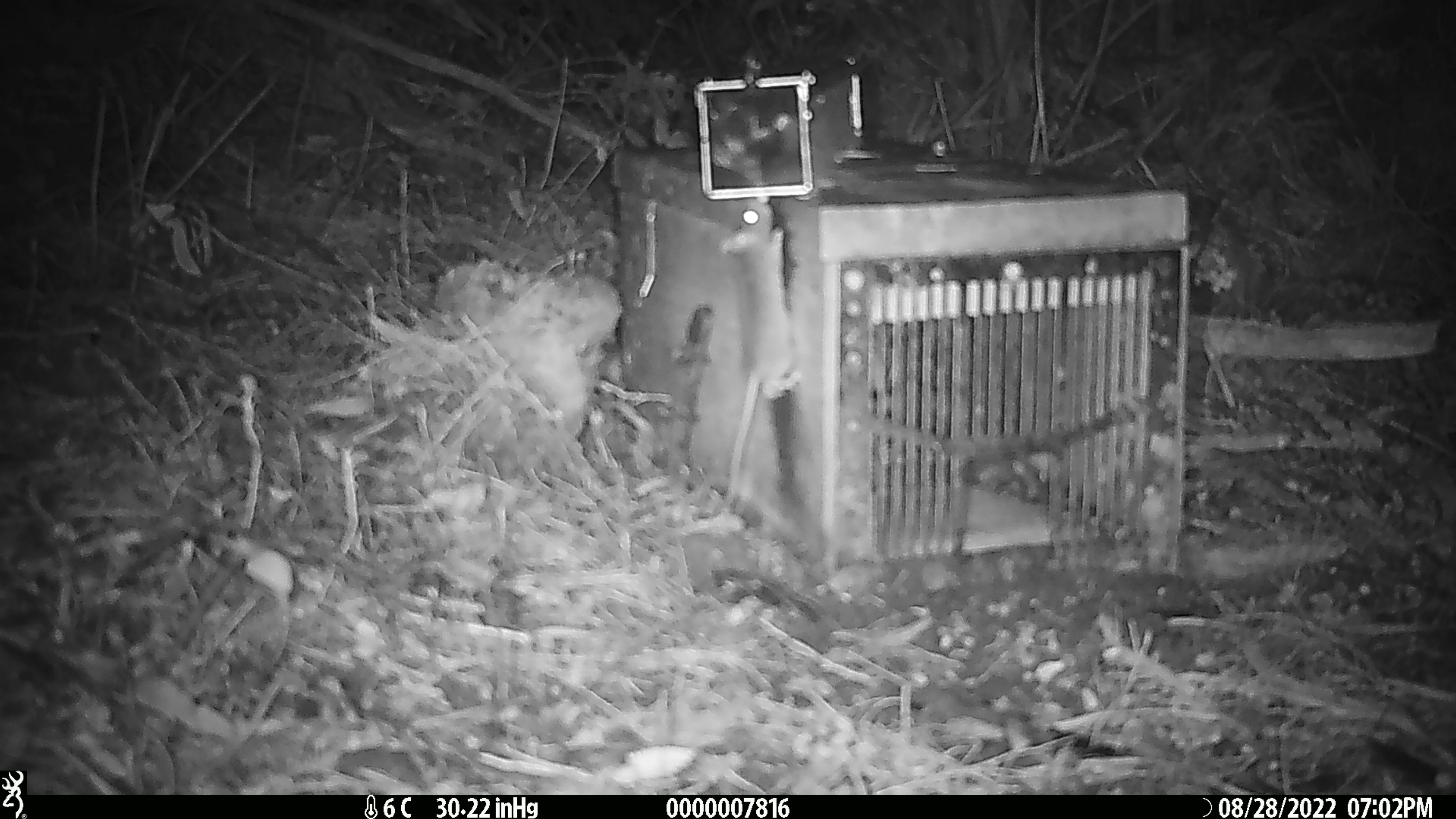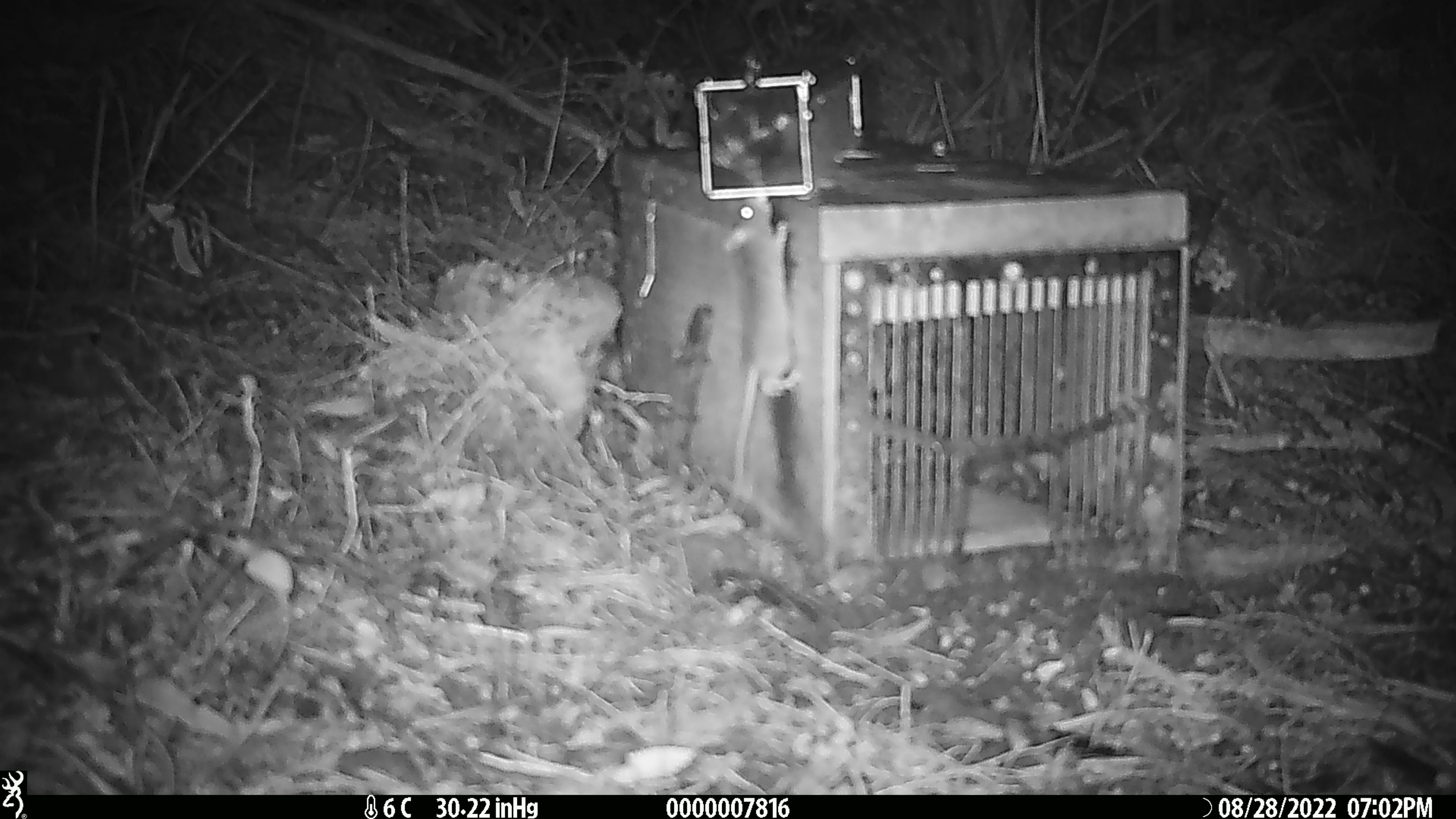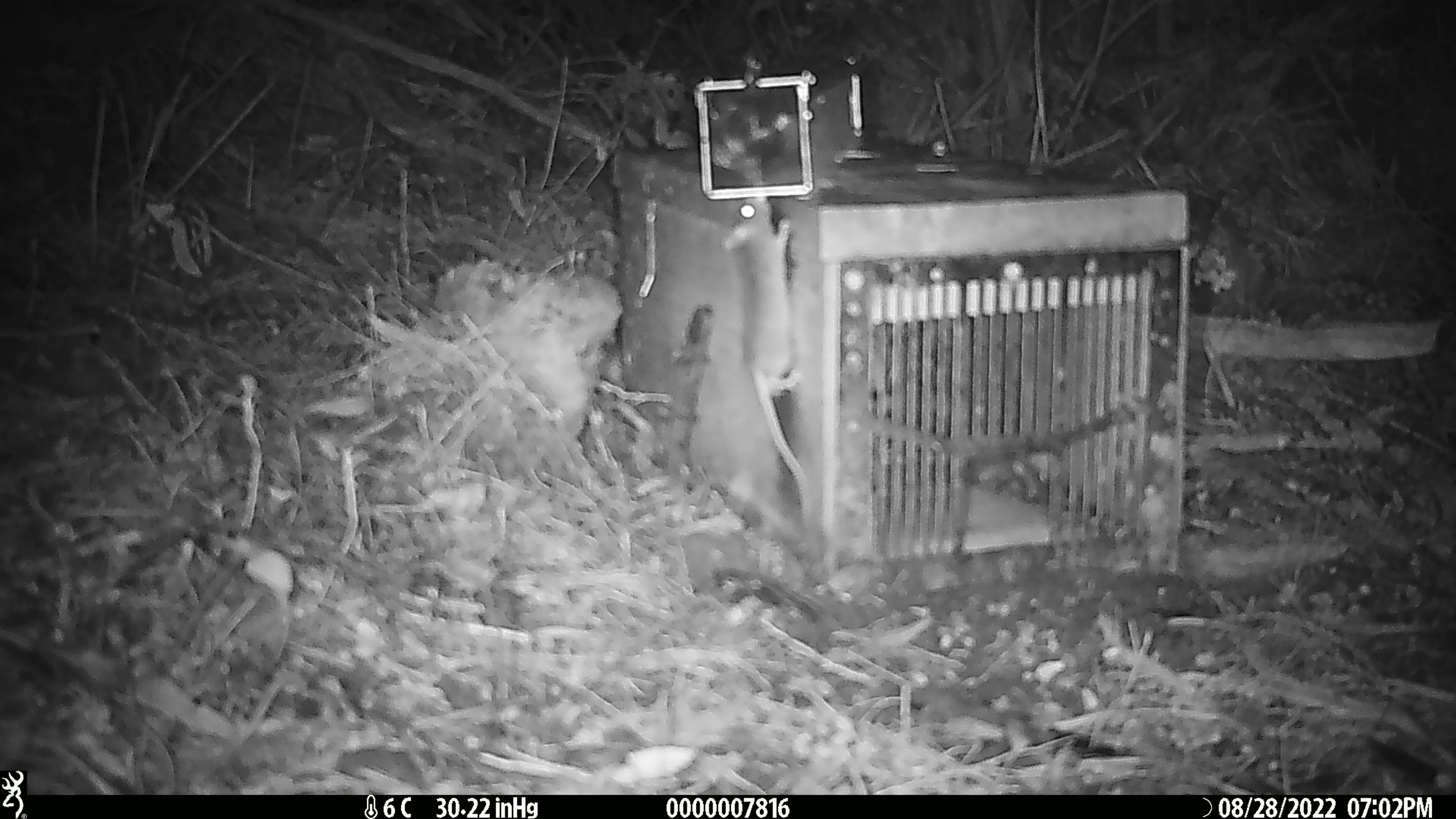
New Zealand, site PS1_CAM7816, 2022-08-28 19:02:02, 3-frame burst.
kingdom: Animalia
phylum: Chordata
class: Mammalia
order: Rodentia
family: Muridae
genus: Mus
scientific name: Mus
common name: mouse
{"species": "mouse (Mus)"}